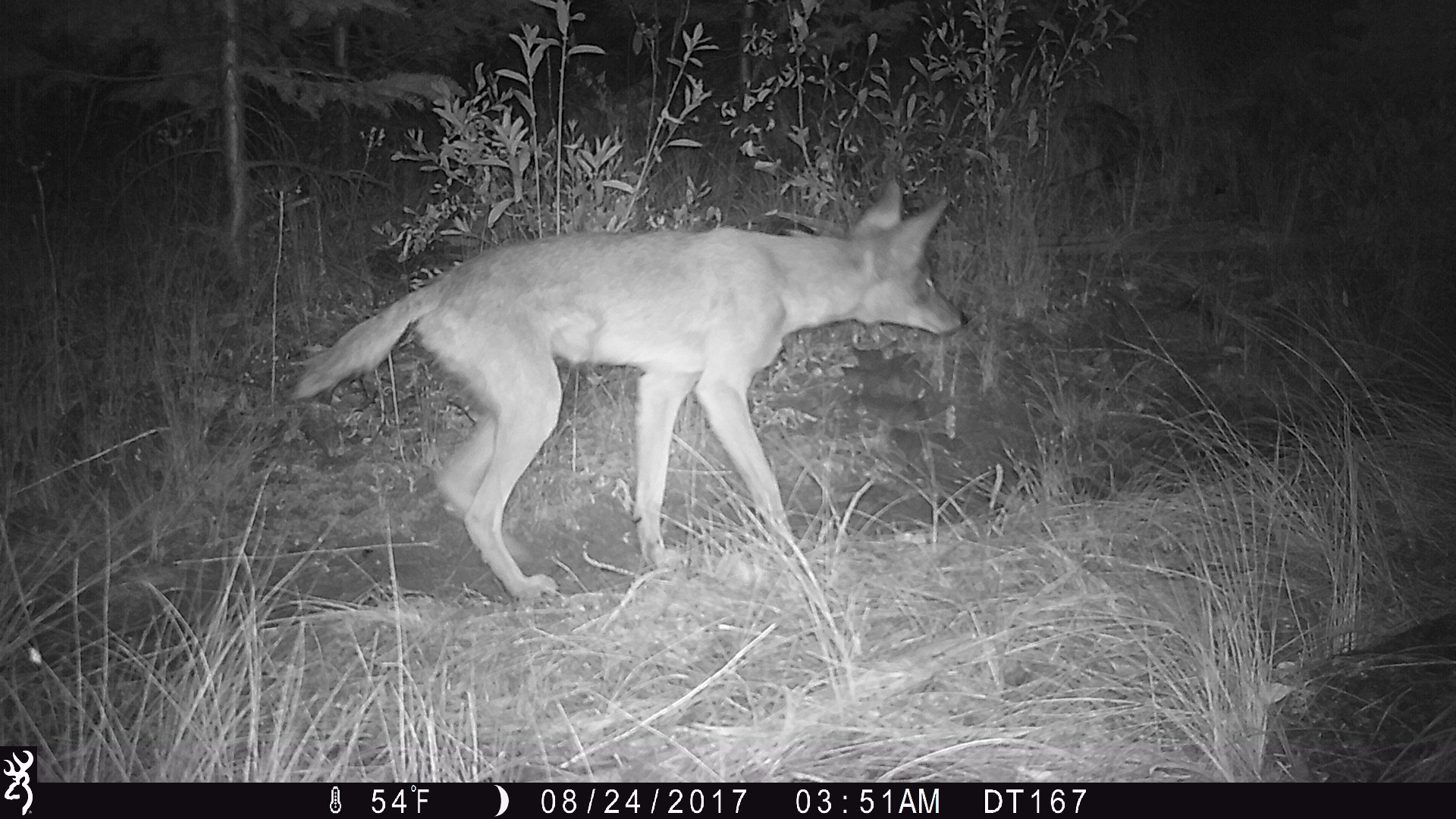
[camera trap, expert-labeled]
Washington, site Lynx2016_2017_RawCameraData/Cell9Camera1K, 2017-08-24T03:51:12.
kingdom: Animalia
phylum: Chordata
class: Mammalia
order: Carnivora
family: Canidae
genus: Canis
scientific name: Canis latrans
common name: coyote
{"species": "Canis latrans (coyote)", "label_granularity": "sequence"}